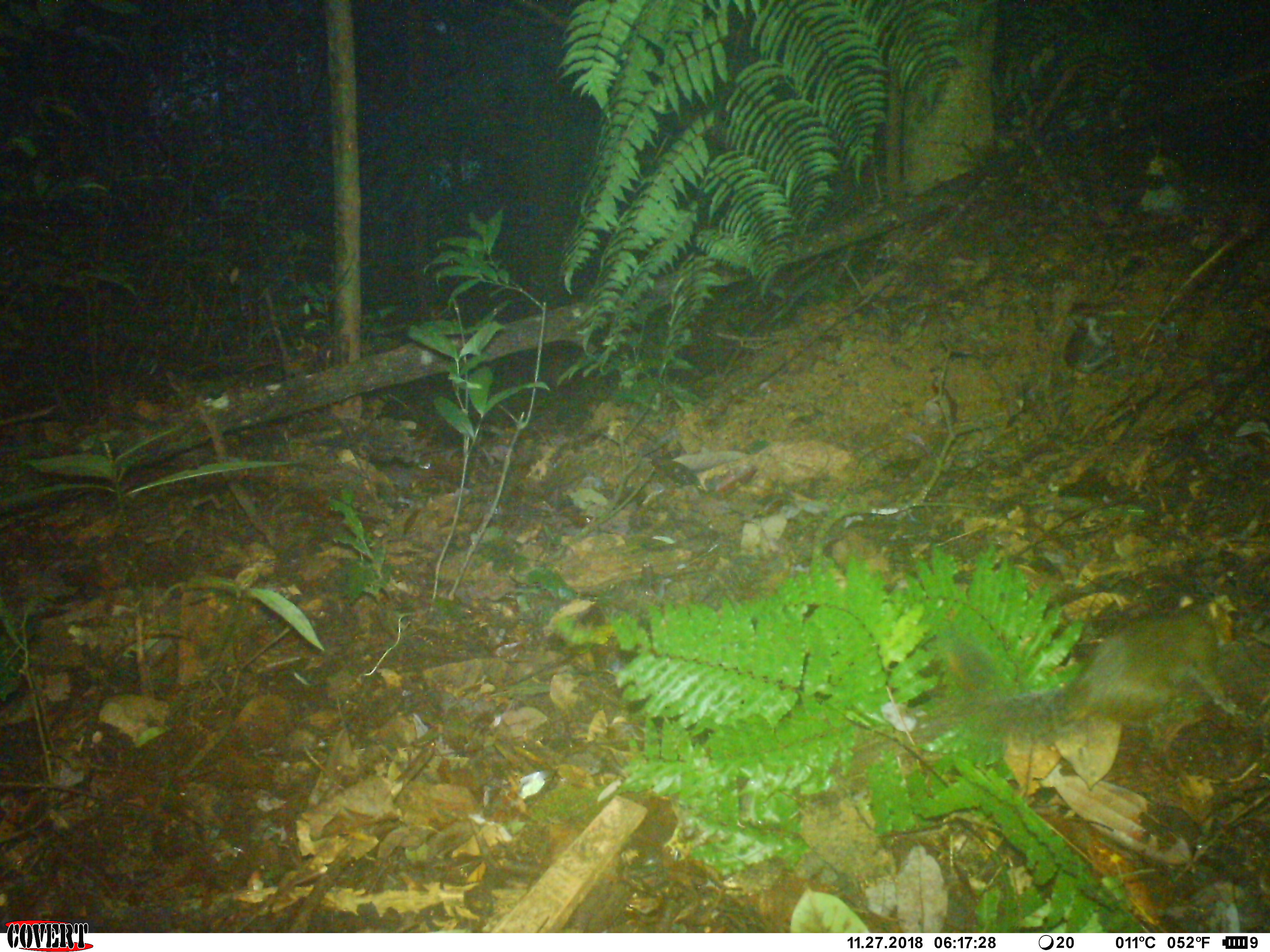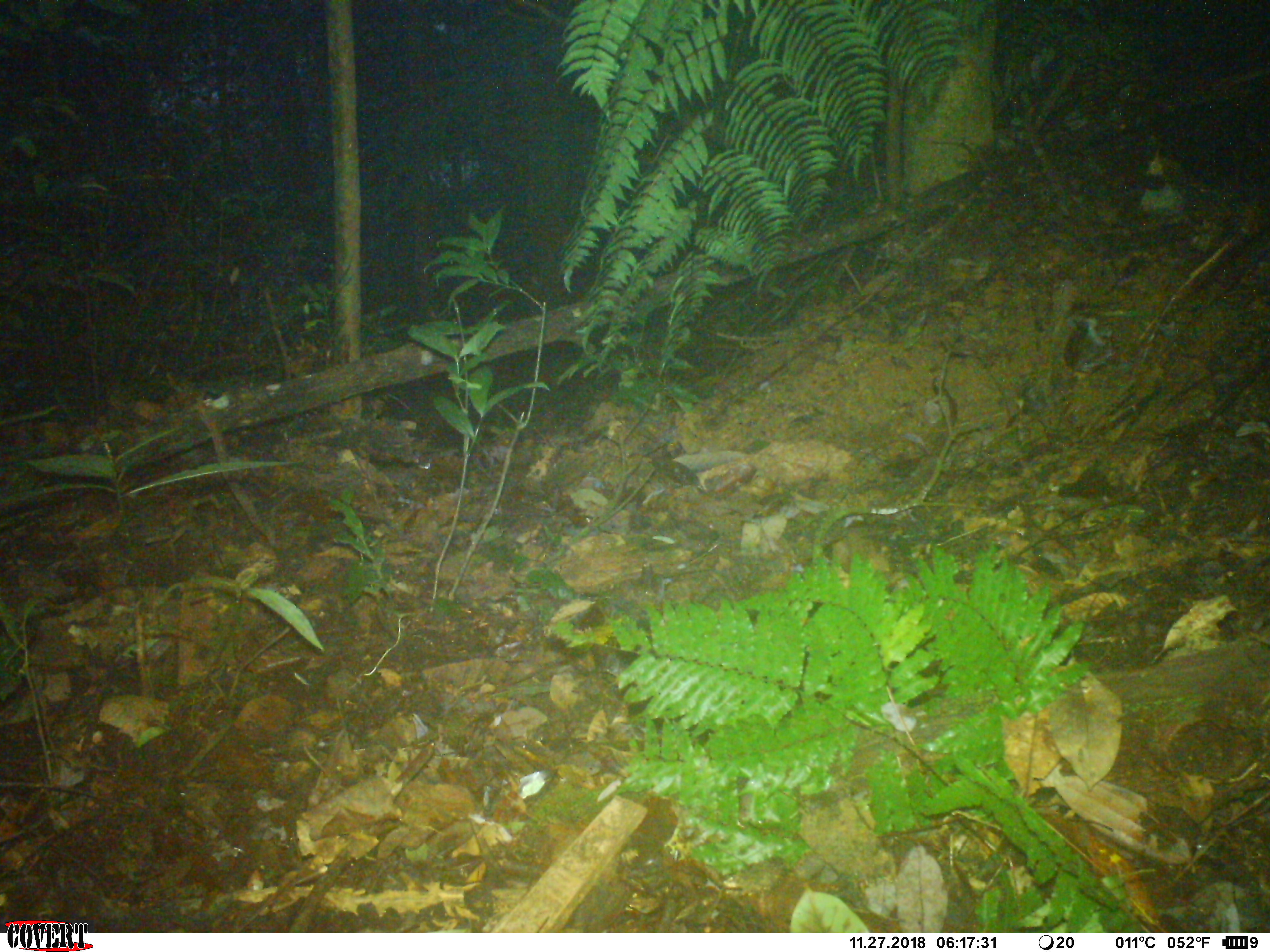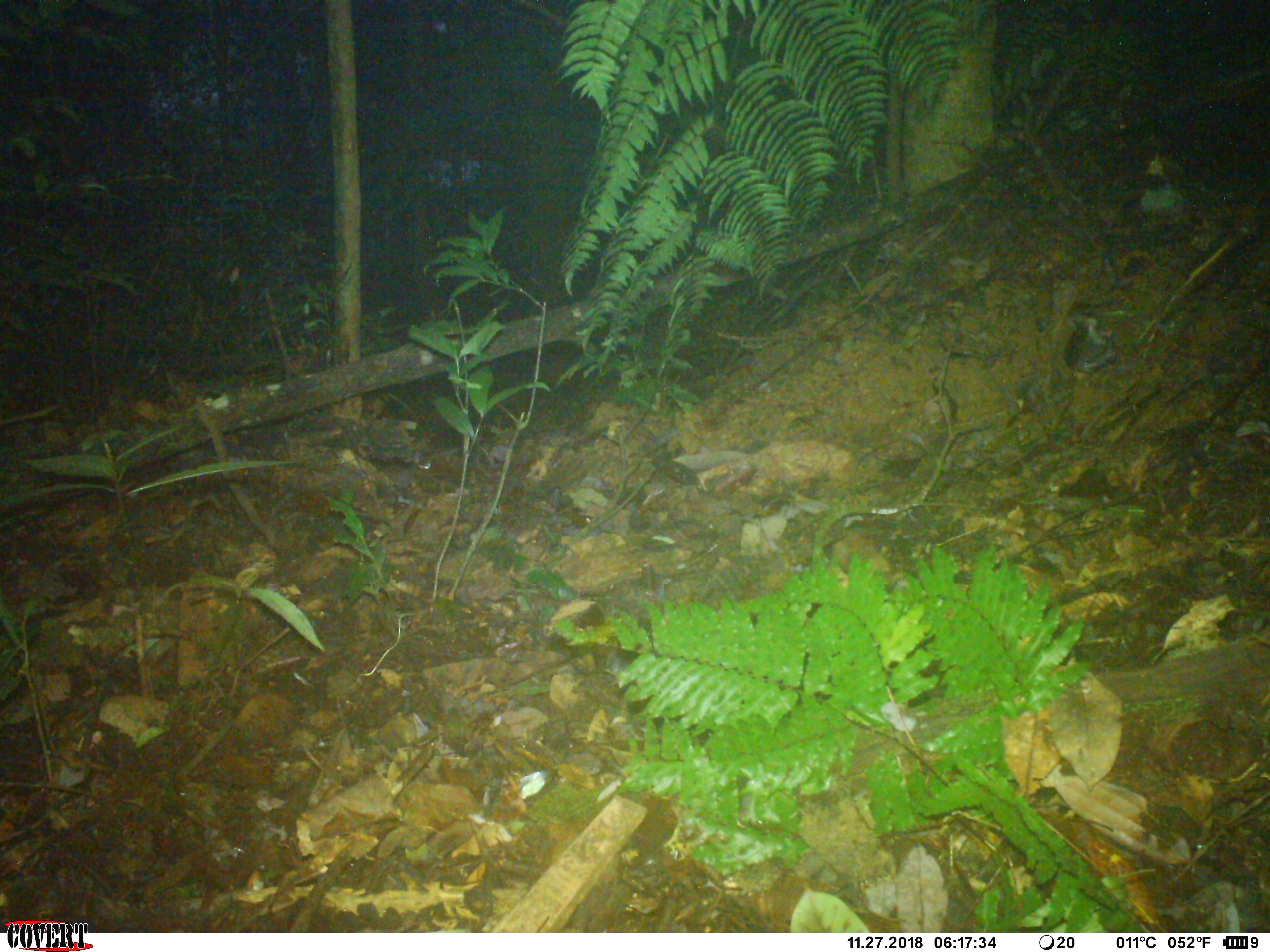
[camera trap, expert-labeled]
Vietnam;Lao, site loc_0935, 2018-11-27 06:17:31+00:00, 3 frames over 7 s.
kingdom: Animalia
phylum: Chordata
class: Mammalia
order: Rodentia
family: Sciuridae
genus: Dremomys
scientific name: Dremomys rufigenis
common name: red-cheeked squirrel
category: red cheeked squirrel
Red cheeked squirrel (red-cheeked squirrel) (Dremomys rufigenis). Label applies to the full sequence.